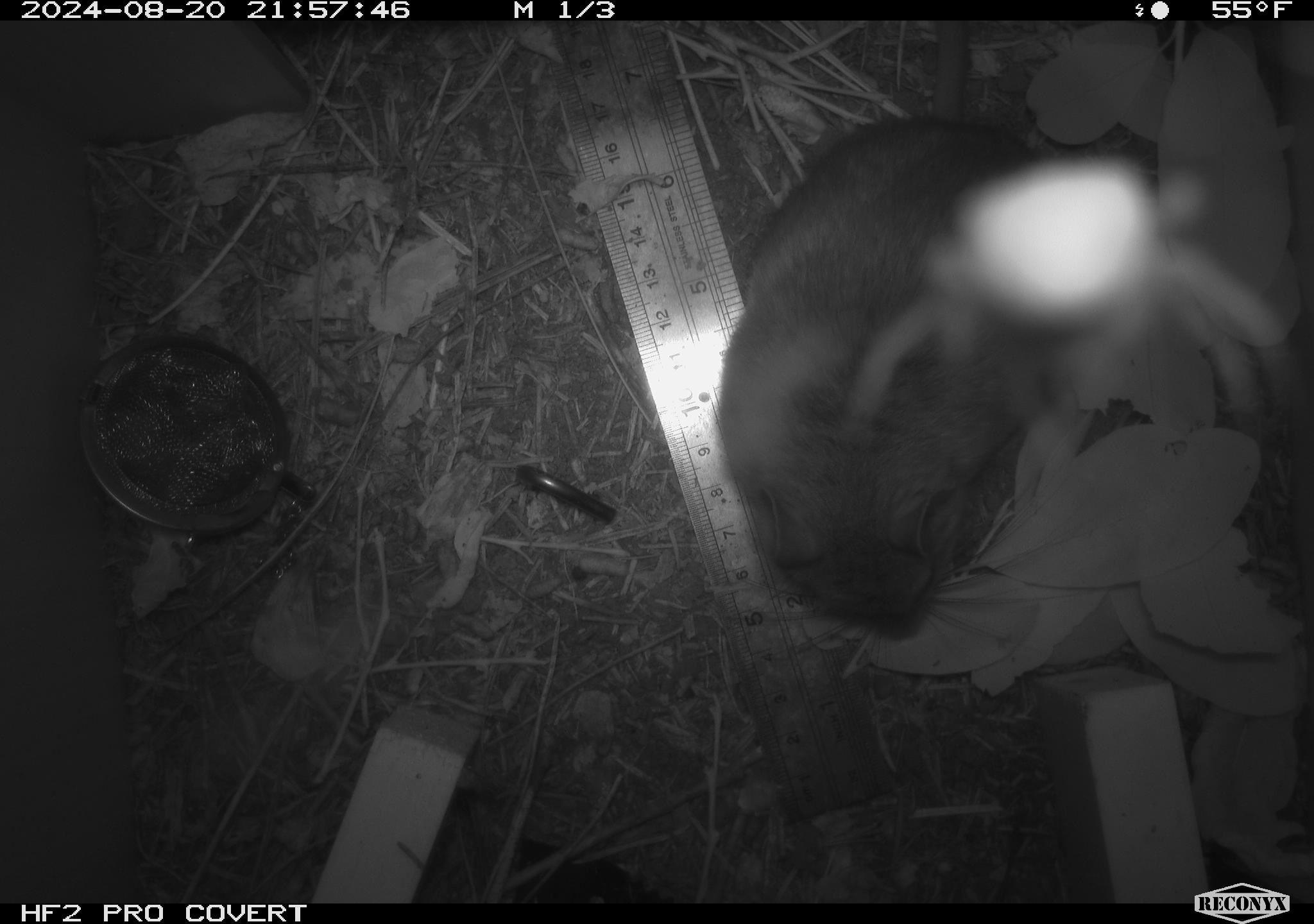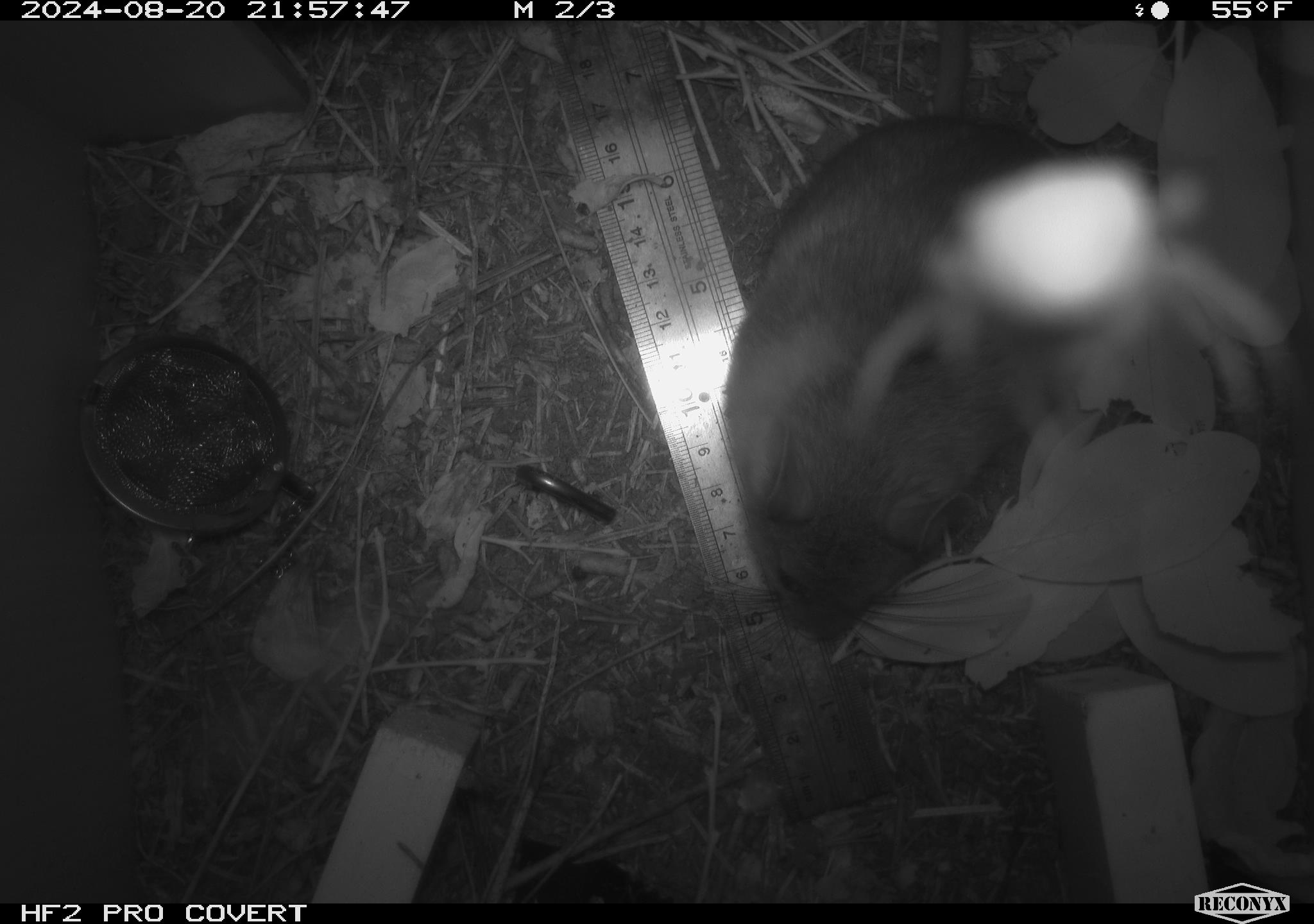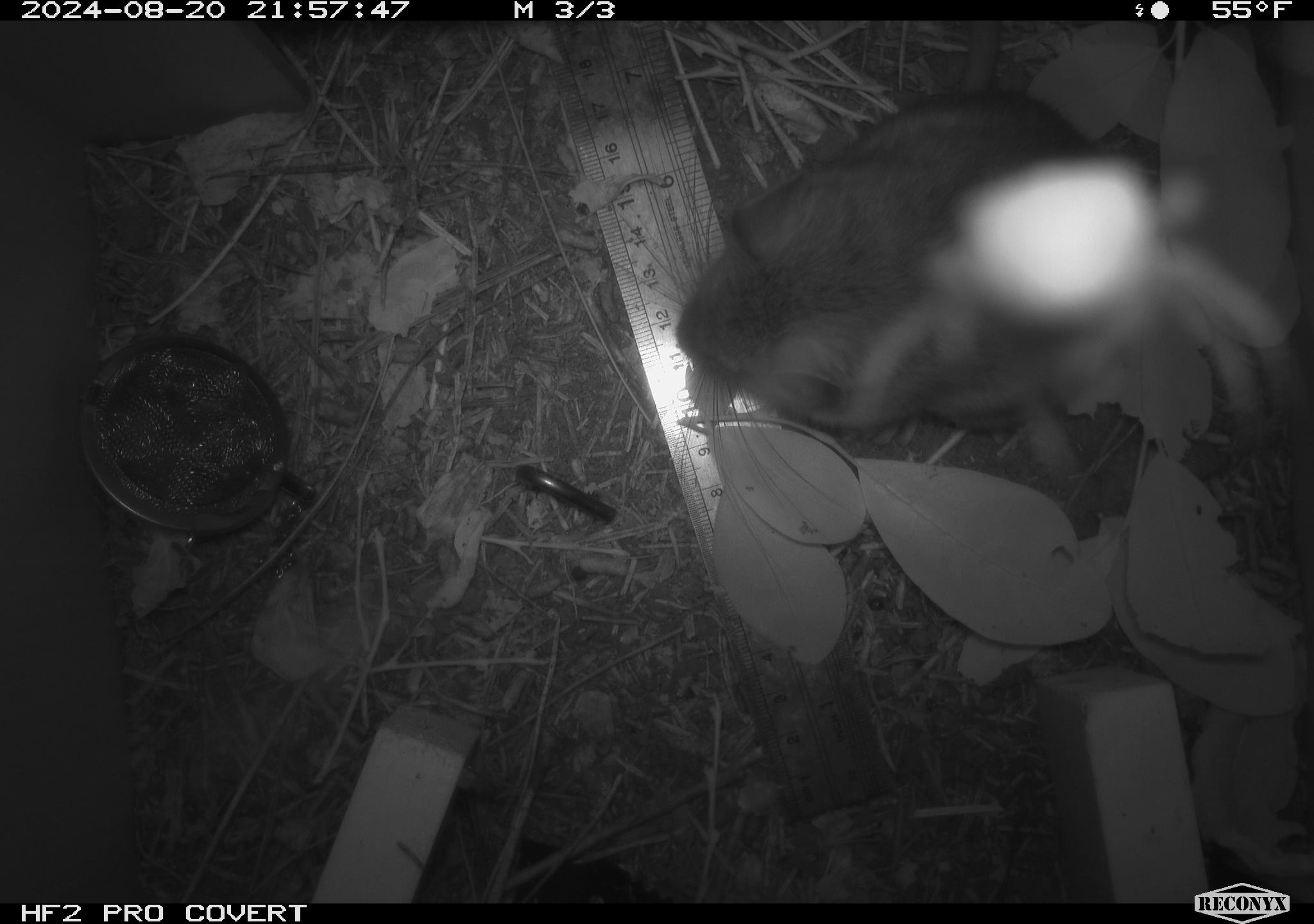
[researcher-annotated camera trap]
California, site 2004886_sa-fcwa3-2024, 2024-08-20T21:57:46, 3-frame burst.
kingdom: Animalia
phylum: Chordata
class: Mammalia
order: Rodentia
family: Cricetidae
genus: Neotoma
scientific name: Neotoma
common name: pack rat or woodrat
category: neotoma species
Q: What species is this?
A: Neotoma species (pack rat or woodrat) (Neotoma).